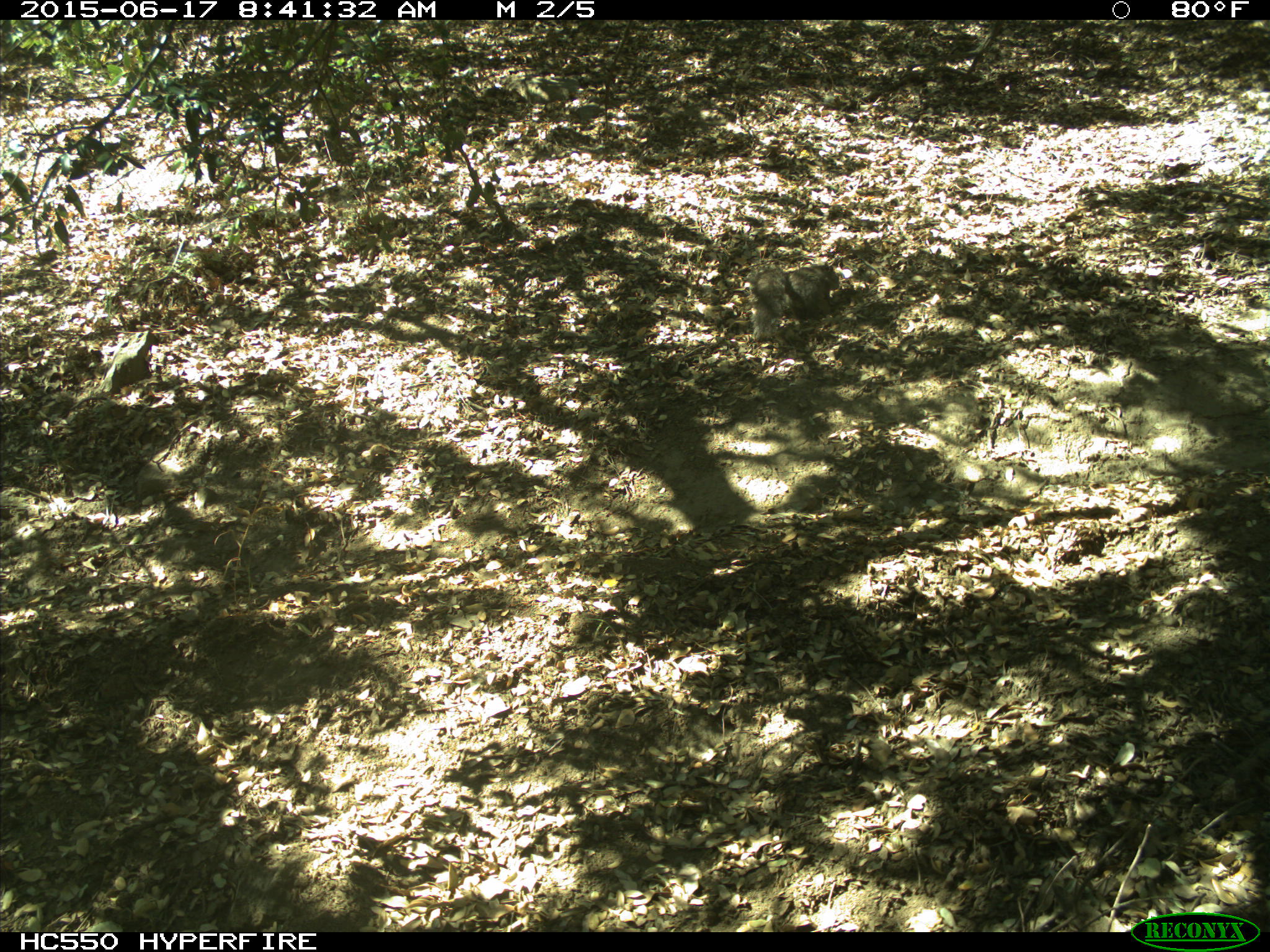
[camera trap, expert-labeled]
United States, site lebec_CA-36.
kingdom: Animalia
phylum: Chordata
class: Mammalia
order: Rodentia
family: Sciuridae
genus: Sciurus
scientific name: Sciurus carolinensis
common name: eastern gray squirrel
Sciurus carolinensis (eastern gray squirrel).